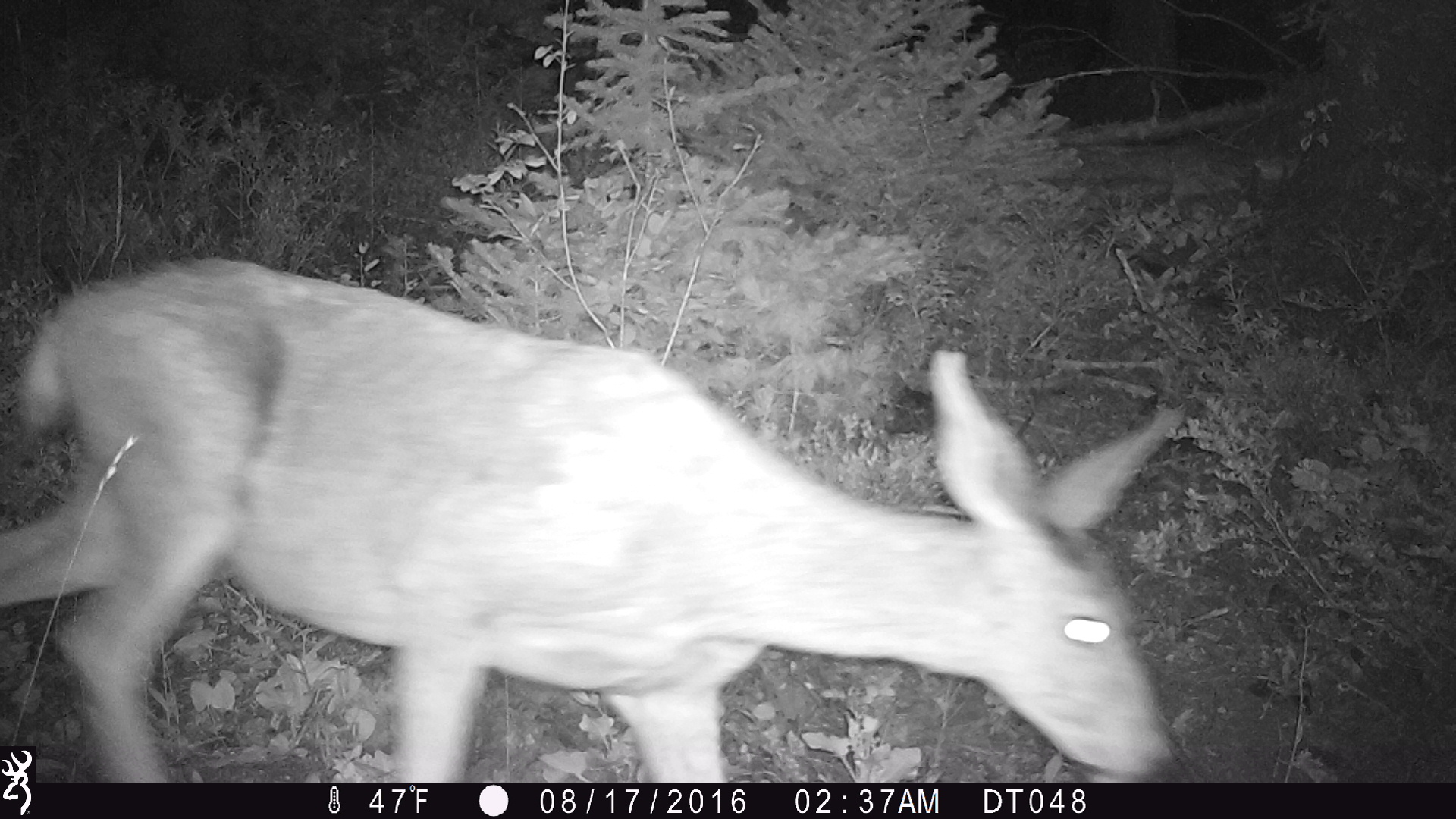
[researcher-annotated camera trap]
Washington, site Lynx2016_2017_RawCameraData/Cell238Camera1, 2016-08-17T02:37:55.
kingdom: Animalia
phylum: Chordata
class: Mammalia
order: Artiodactyla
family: Cervidae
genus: Odocoileus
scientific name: Odocoileus hemionus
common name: mule deer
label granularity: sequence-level